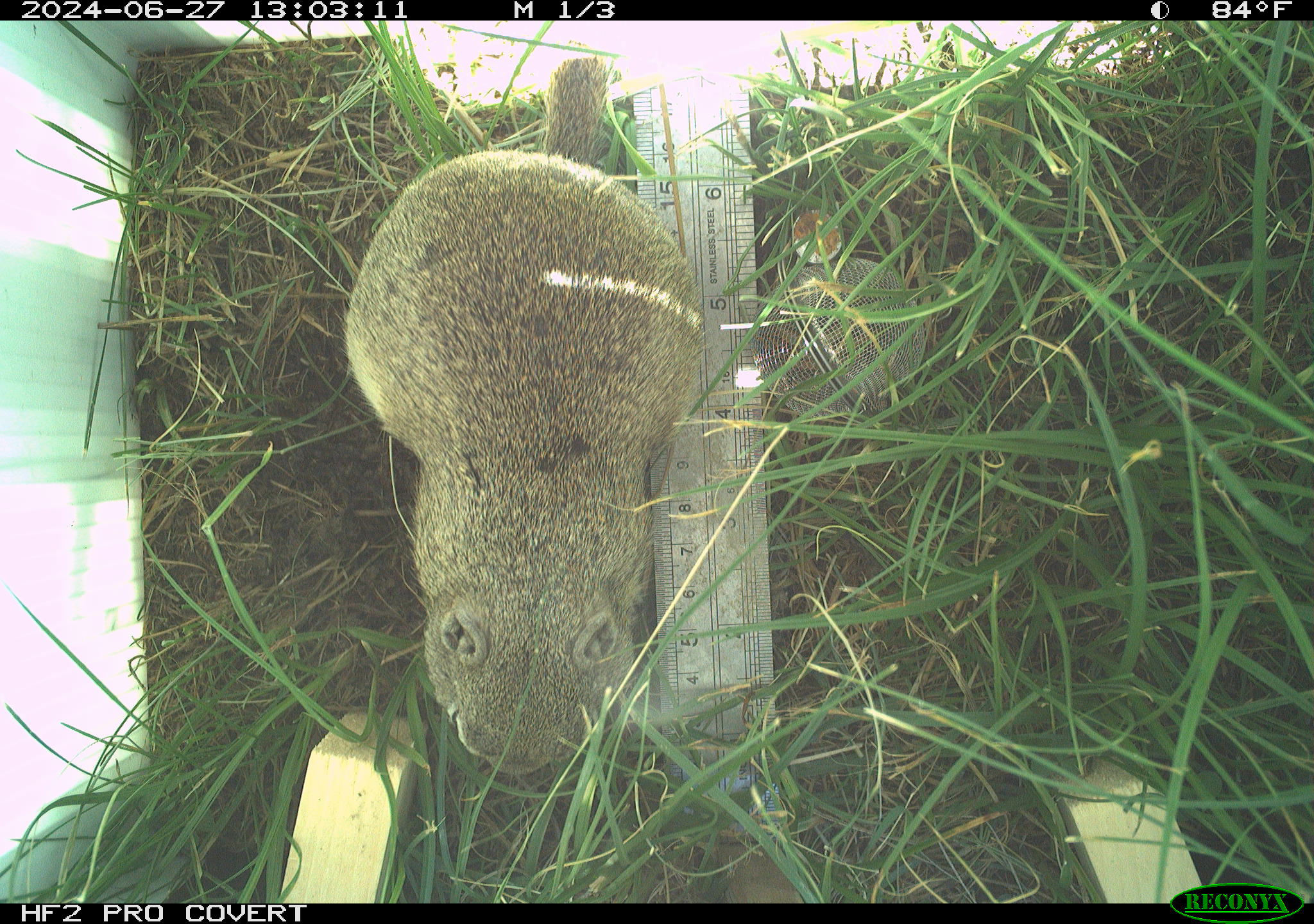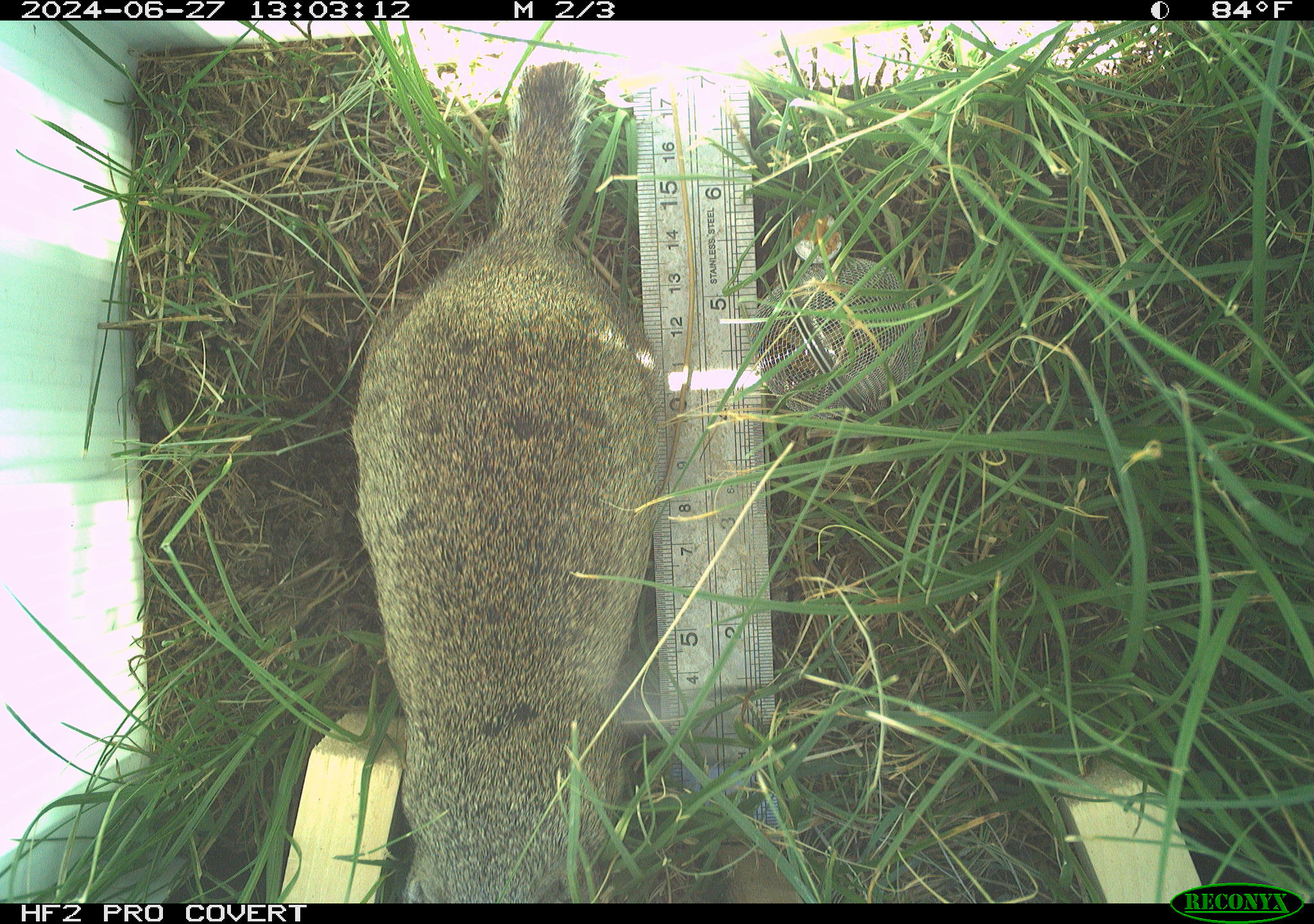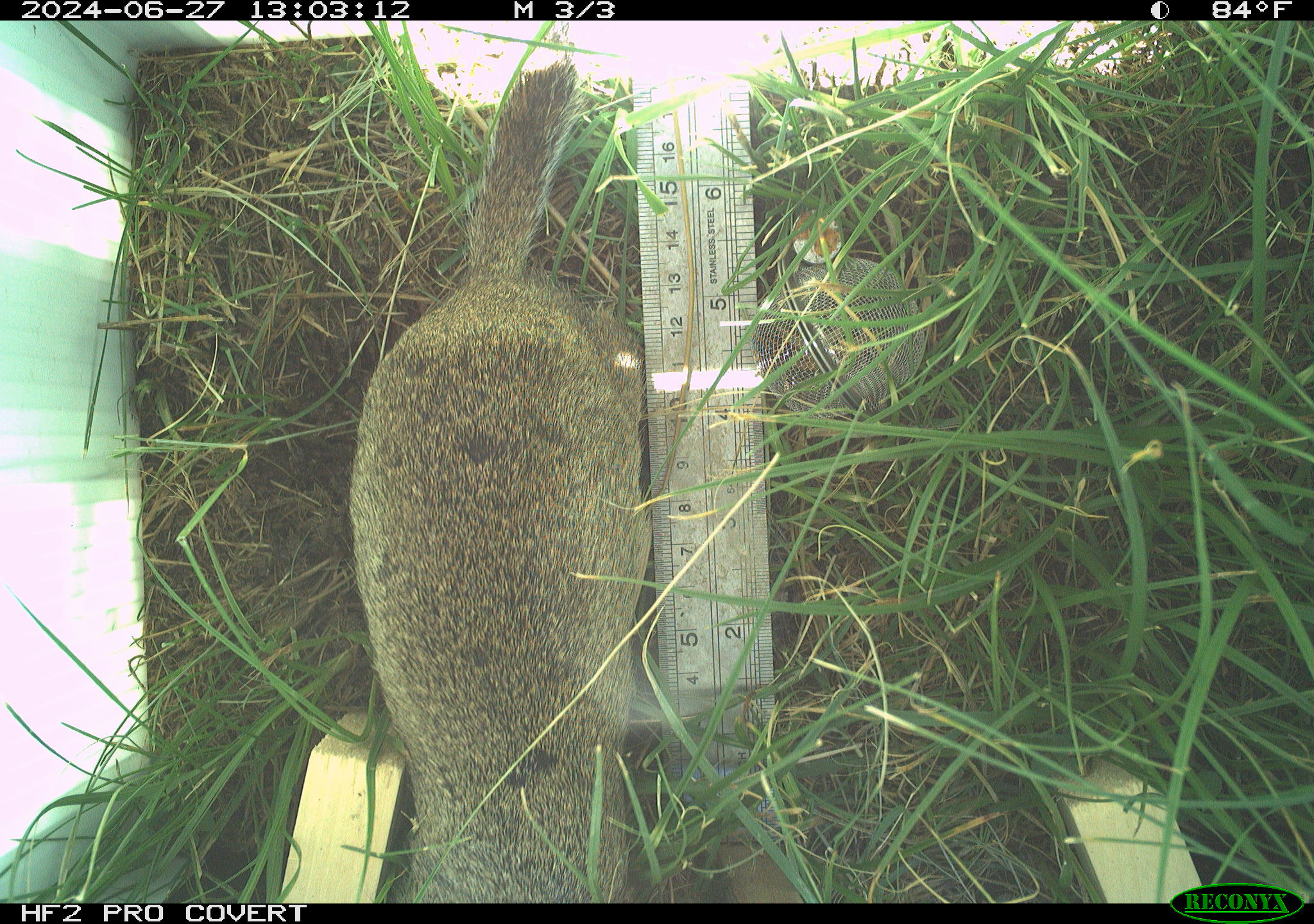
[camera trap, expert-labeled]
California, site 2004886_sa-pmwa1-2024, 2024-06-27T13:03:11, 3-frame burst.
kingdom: Animalia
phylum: Chordata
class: Mammalia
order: Rodentia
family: Sciuridae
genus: Urocitellus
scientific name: Urocitellus beldingi beldingi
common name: belding's ground squirrel